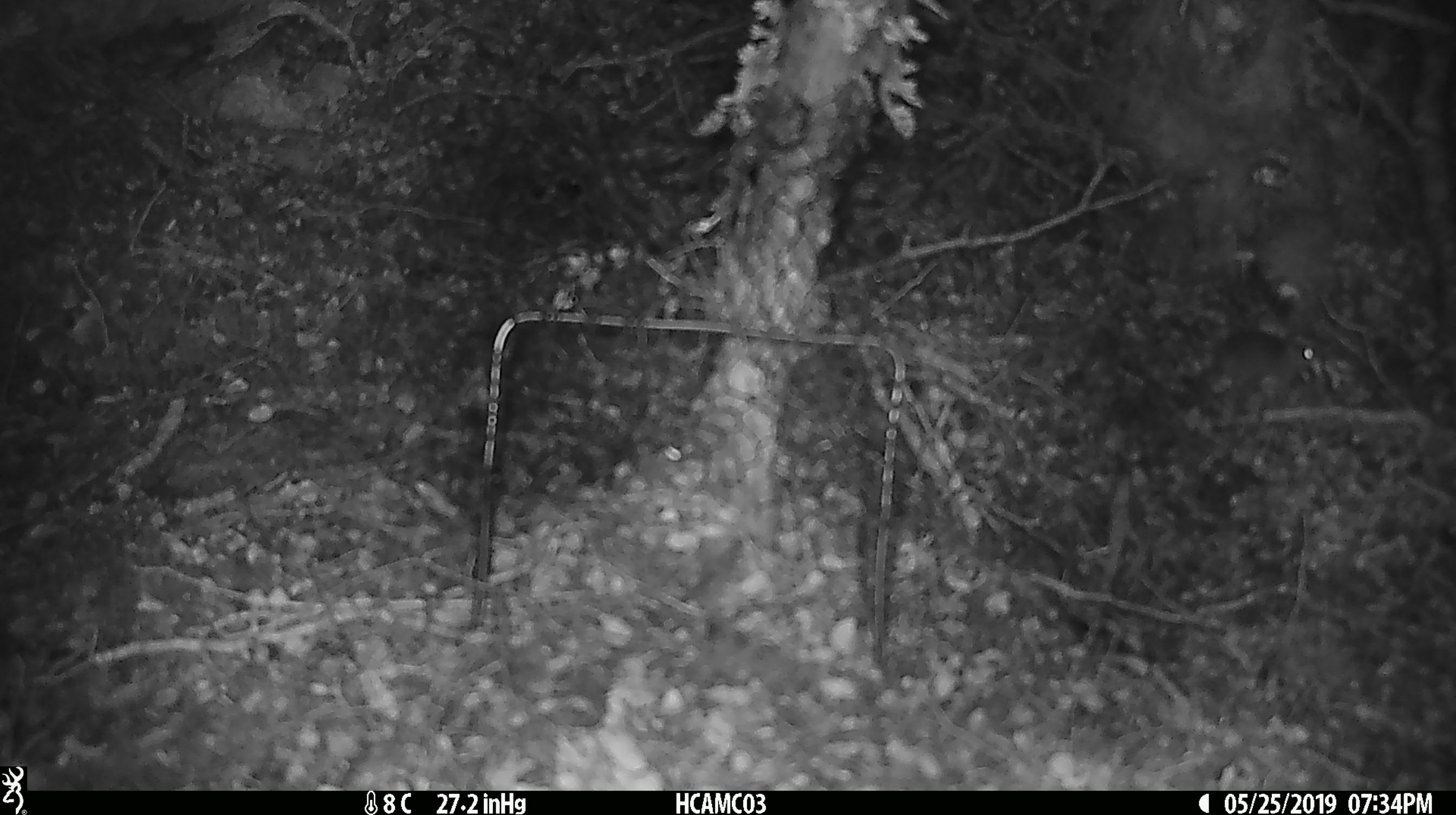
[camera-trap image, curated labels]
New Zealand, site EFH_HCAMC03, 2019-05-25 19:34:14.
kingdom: Animalia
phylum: Chordata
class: Mammalia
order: Rodentia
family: Muridae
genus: Mus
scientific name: Mus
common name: mouse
Mouse (Mus).